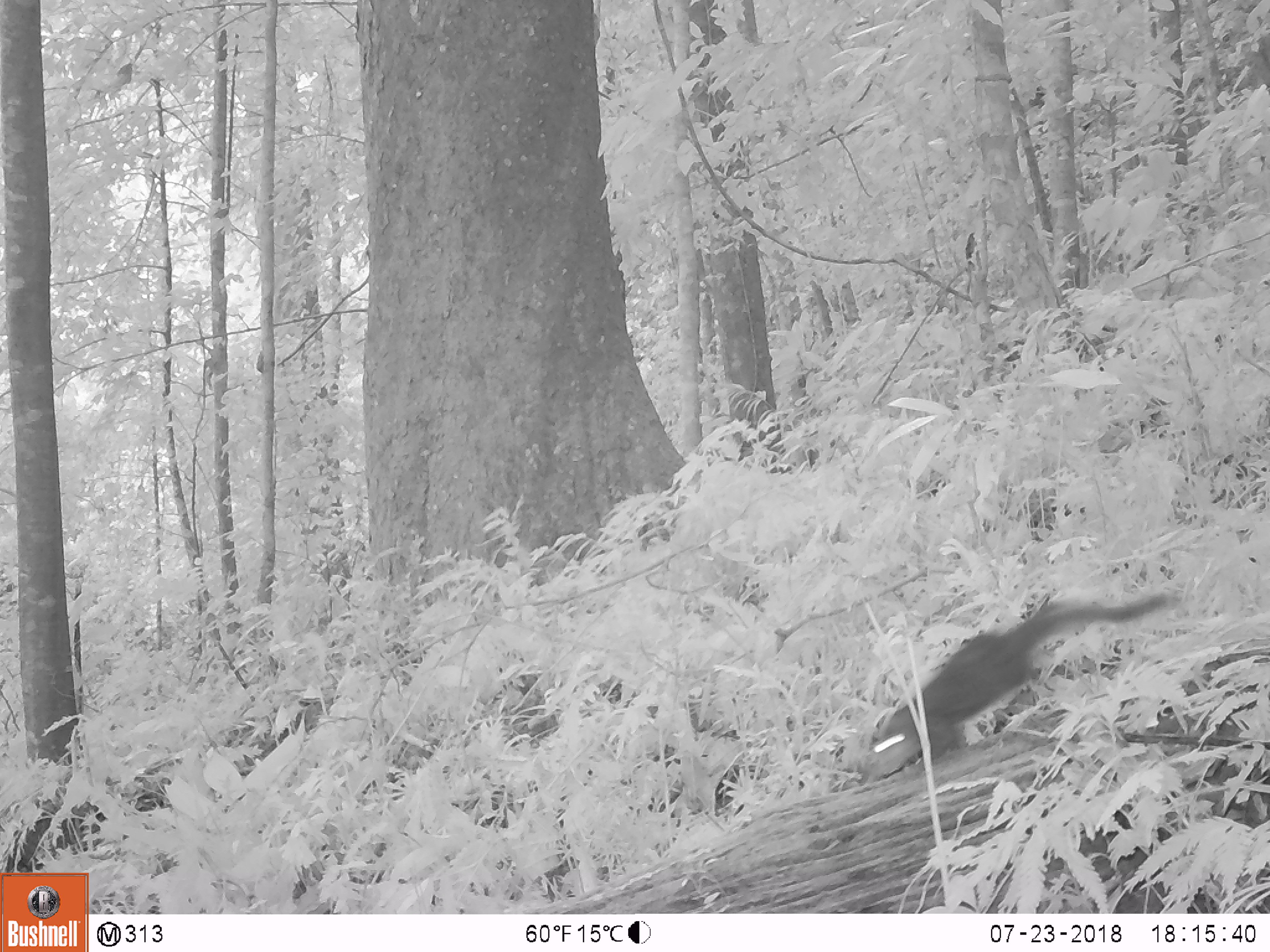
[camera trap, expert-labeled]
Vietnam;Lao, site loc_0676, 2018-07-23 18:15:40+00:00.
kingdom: Animalia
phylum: Chordata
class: Mammalia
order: Rodentia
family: Sciuridae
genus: Sciurus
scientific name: Sciurus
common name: squirrel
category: unidentified squirrel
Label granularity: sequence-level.